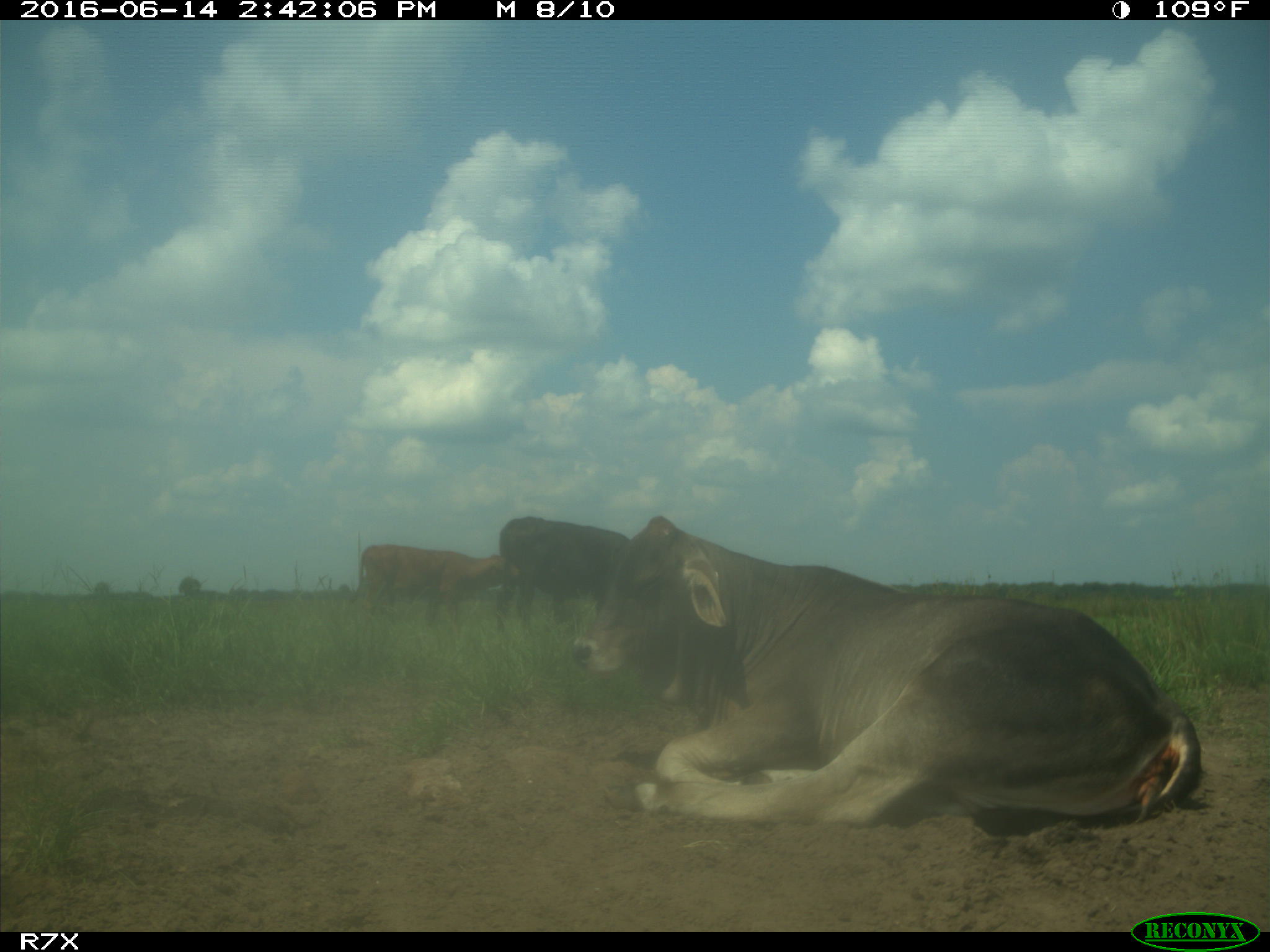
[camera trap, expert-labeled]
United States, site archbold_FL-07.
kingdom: Animalia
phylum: Chordata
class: Mammalia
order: Artiodactyla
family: Bovidae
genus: Bos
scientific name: Bos taurus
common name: domestic cow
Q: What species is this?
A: Bos taurus (domestic cow).